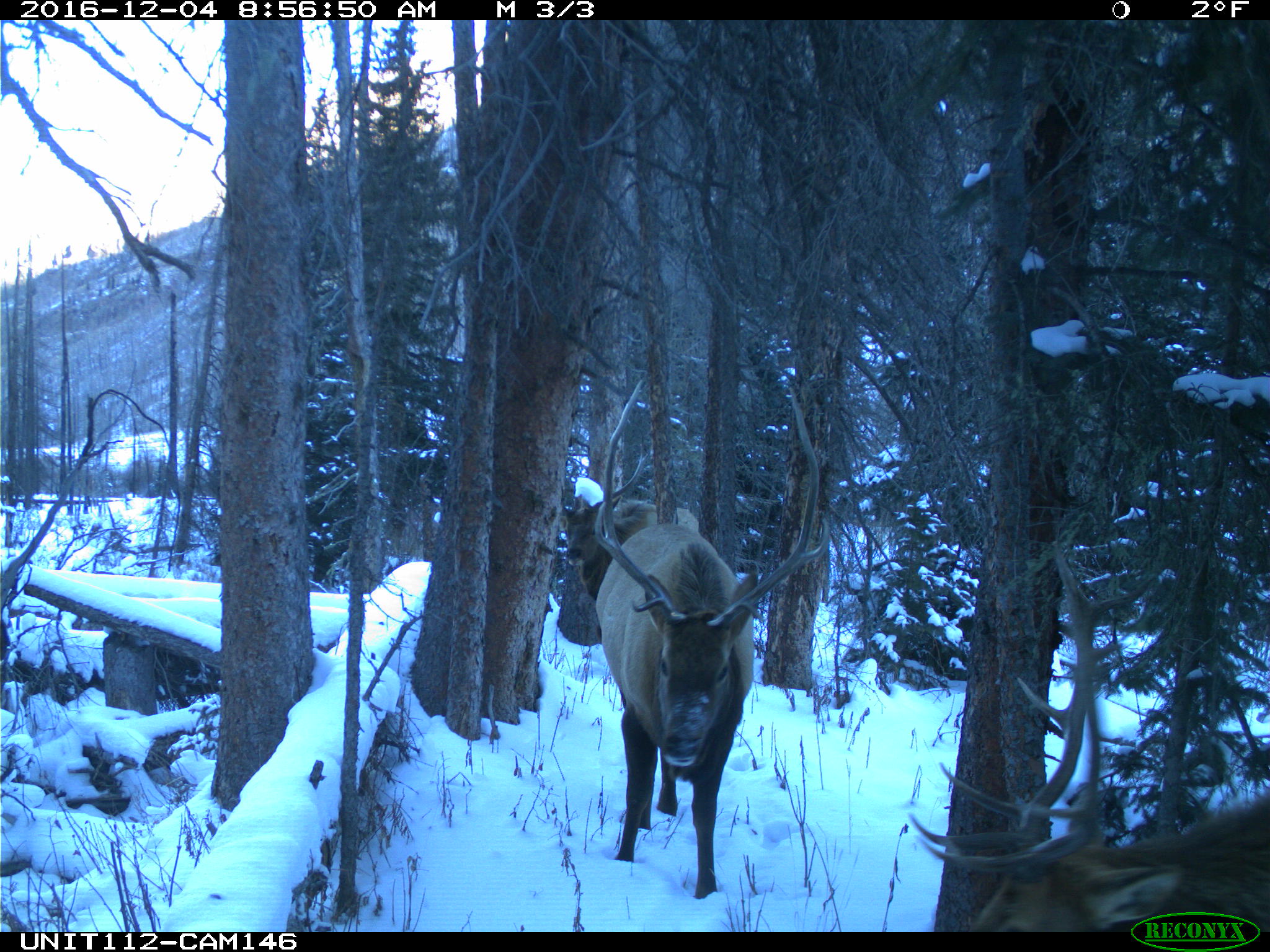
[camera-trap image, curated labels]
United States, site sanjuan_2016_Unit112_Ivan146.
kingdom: Animalia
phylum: Chordata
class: Mammalia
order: Artiodactyla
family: Cervidae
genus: Cervus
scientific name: Cervus elaphus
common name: red deer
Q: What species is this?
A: Cervus elaphus (red deer).